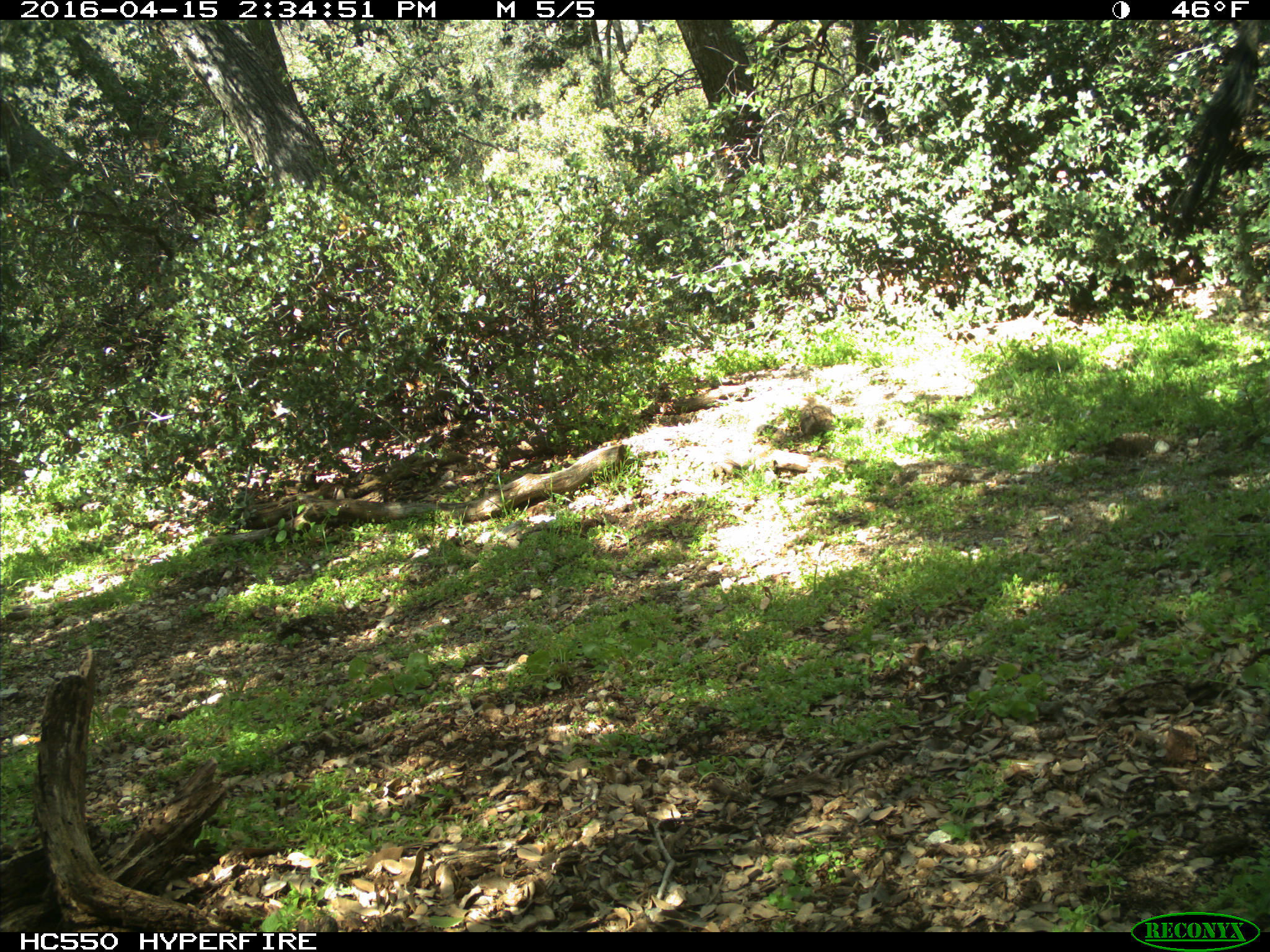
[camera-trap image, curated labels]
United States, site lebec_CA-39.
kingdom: Animalia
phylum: Chordata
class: Mammalia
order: Artiodactyla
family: Bovidae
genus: Bos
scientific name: Bos taurus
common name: domestic cow